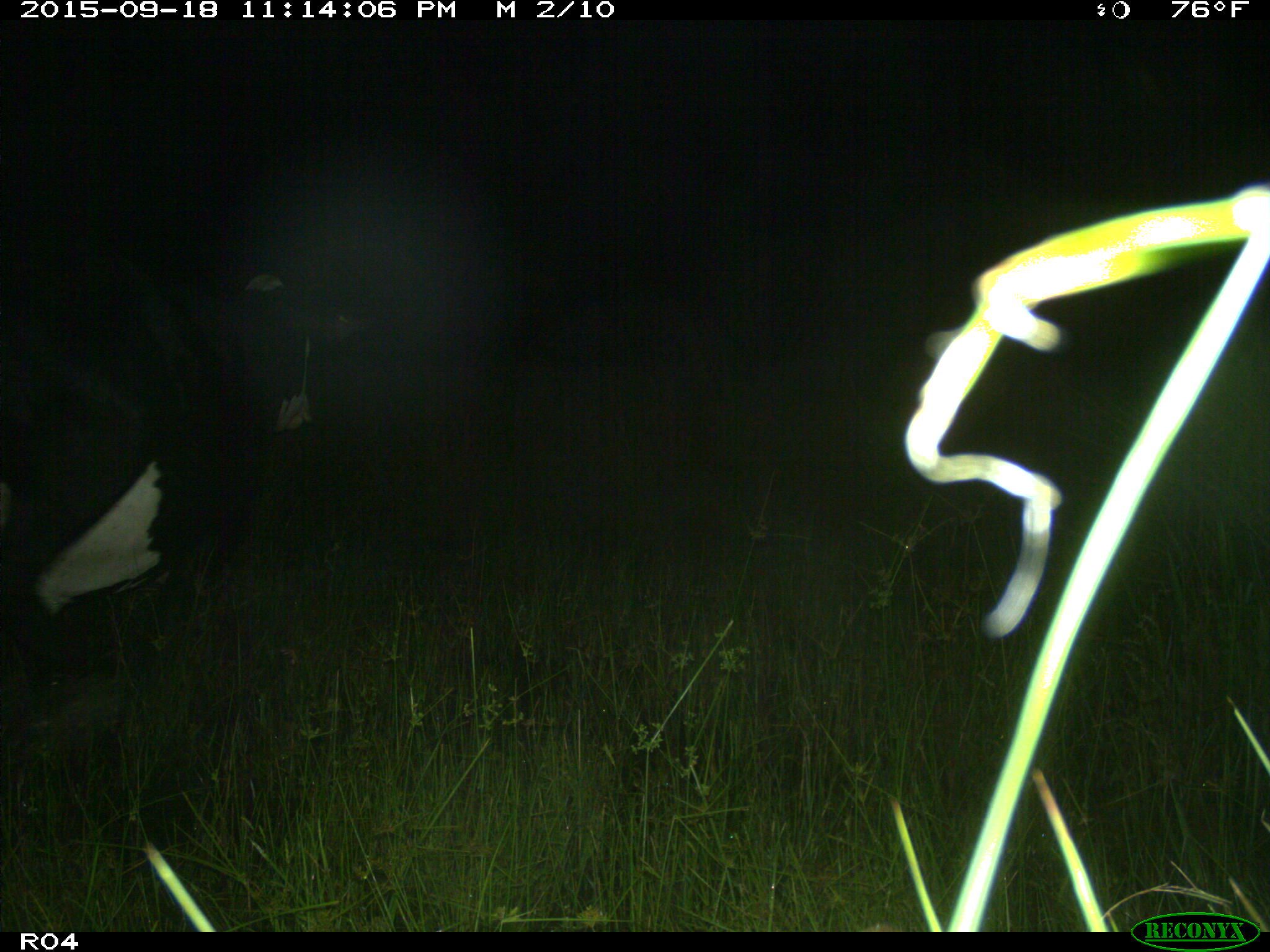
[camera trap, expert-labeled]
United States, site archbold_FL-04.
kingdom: Animalia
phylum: Chordata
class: Mammalia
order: Artiodactyla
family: Bovidae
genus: Bos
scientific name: Bos taurus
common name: domestic cow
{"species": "Bos taurus (domestic cow)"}